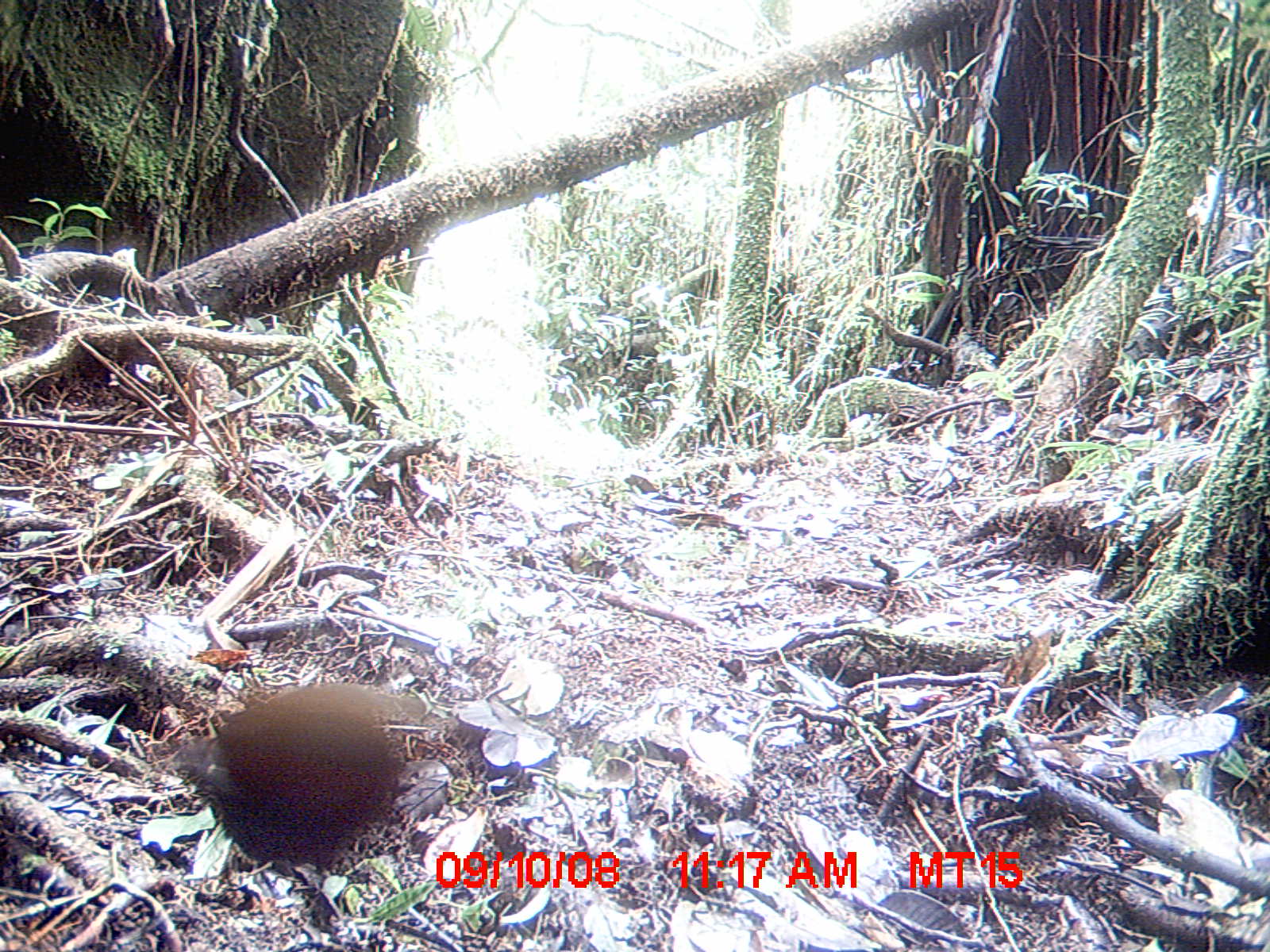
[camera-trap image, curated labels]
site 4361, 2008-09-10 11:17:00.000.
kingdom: Animalia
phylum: Chordata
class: Aves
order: Gruiformes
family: Sarothruridae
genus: Mentocrex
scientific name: Mentocrex kioloides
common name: madagascar wood rail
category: canirallus kioloides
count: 1